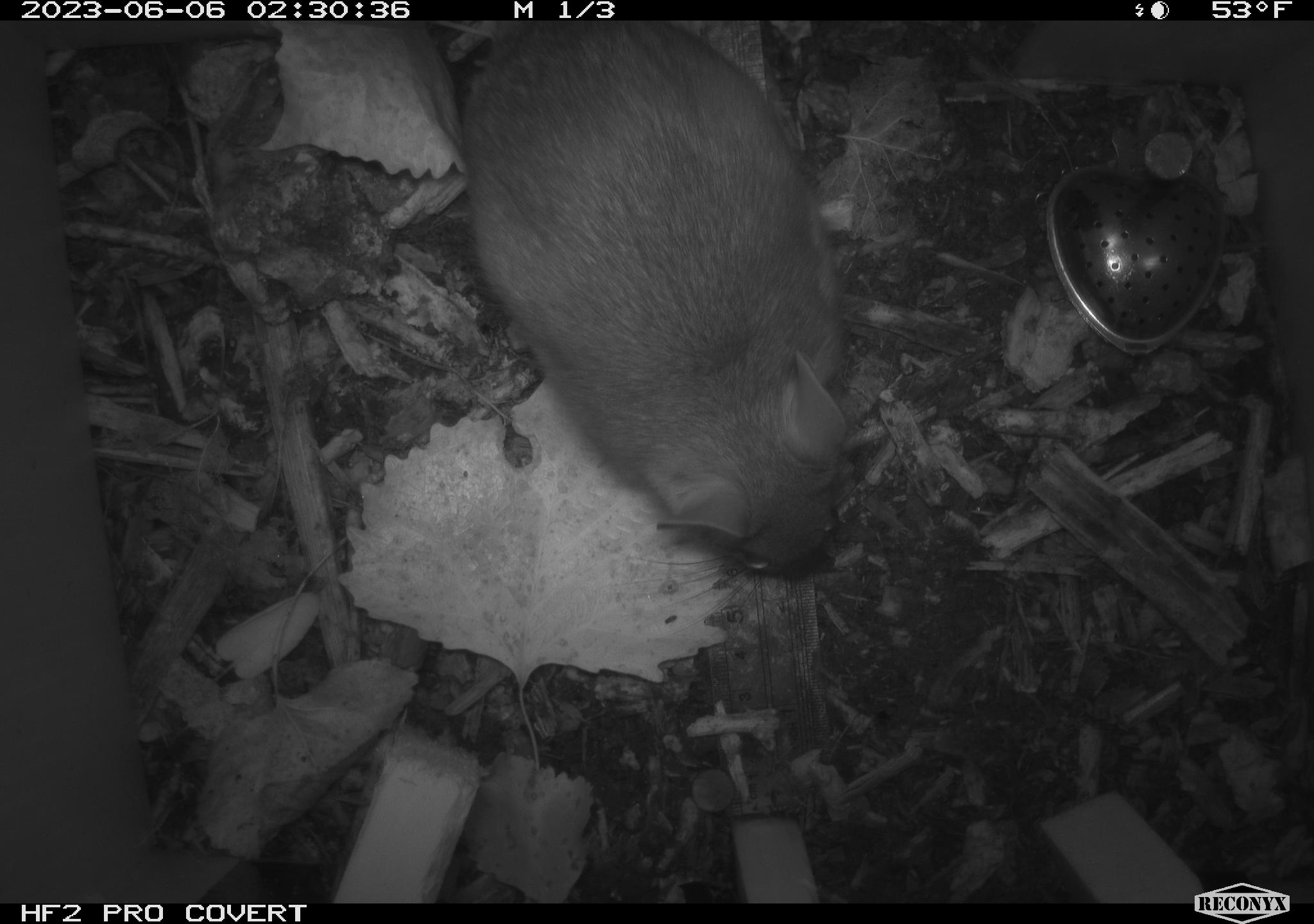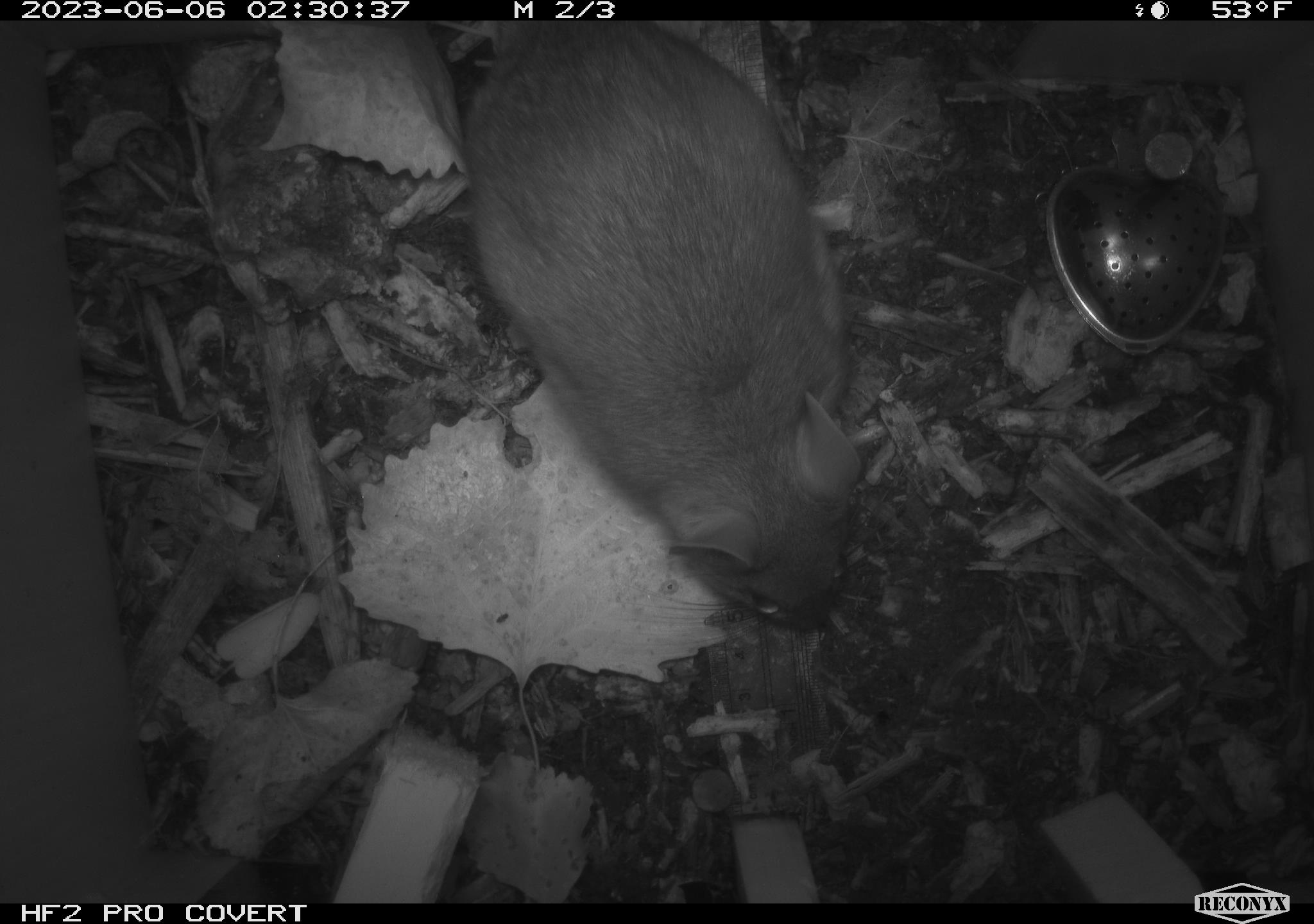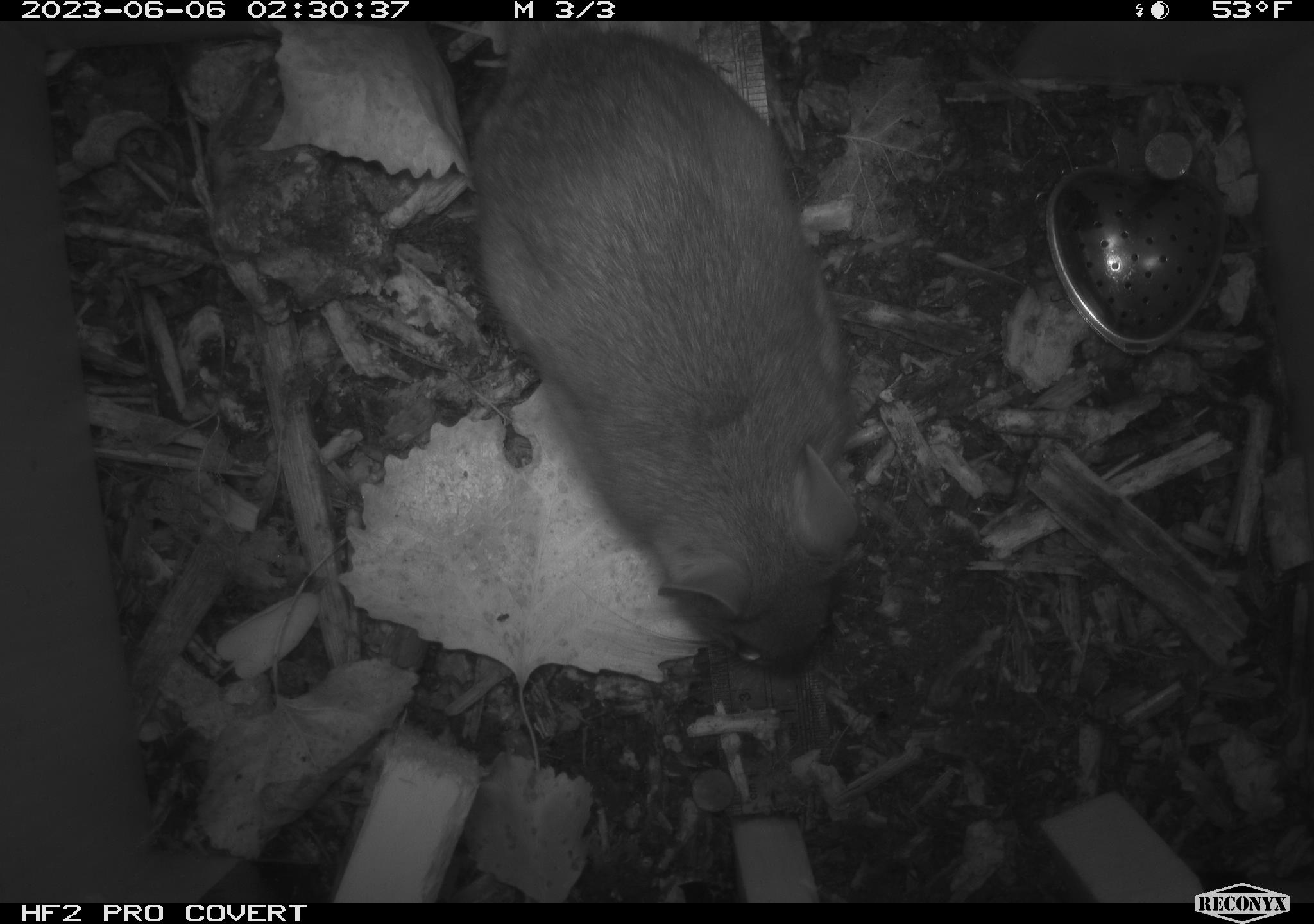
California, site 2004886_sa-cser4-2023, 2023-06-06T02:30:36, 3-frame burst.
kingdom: Animalia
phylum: Chordata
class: Mammalia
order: Rodentia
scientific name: Rodentia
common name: woodrat or rat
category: woodrat or rat species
Woodrat or rat species (woodrat or rat) (Rodentia).